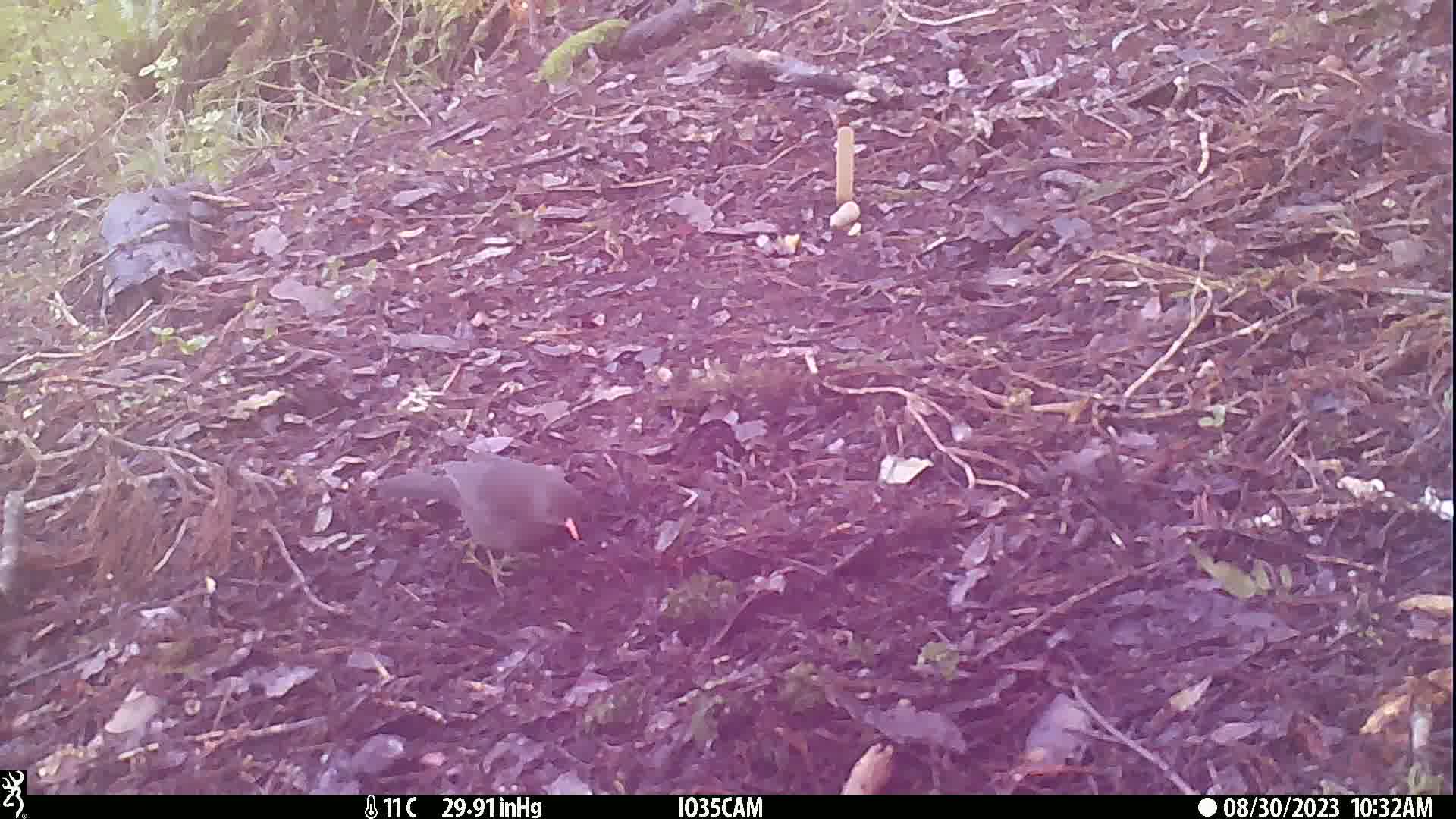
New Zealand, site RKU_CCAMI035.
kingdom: Animalia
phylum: Chordata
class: Aves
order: Passeriformes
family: Turdidae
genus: Turdus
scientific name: Turdus merula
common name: eurasian blackbird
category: blackbird